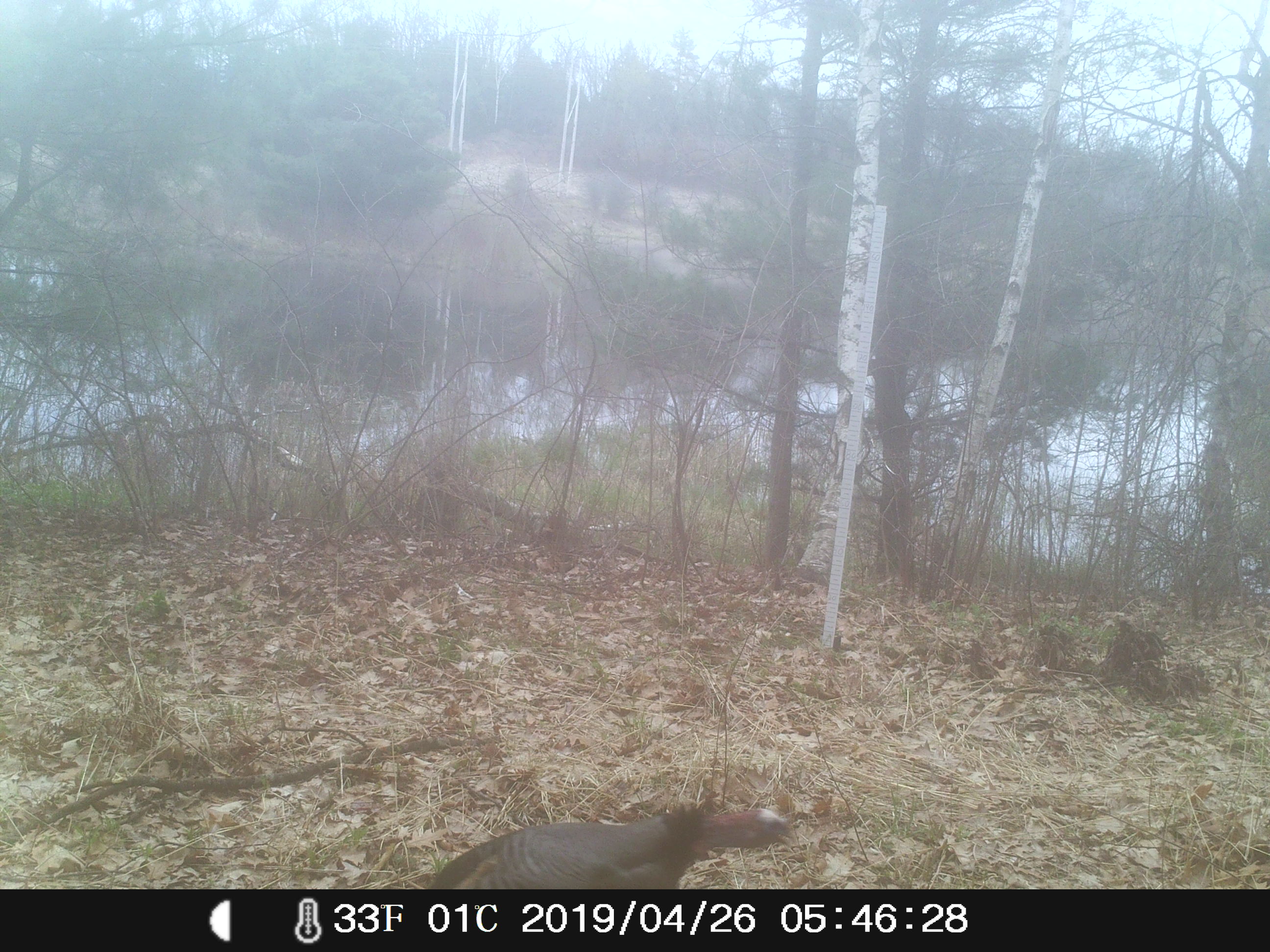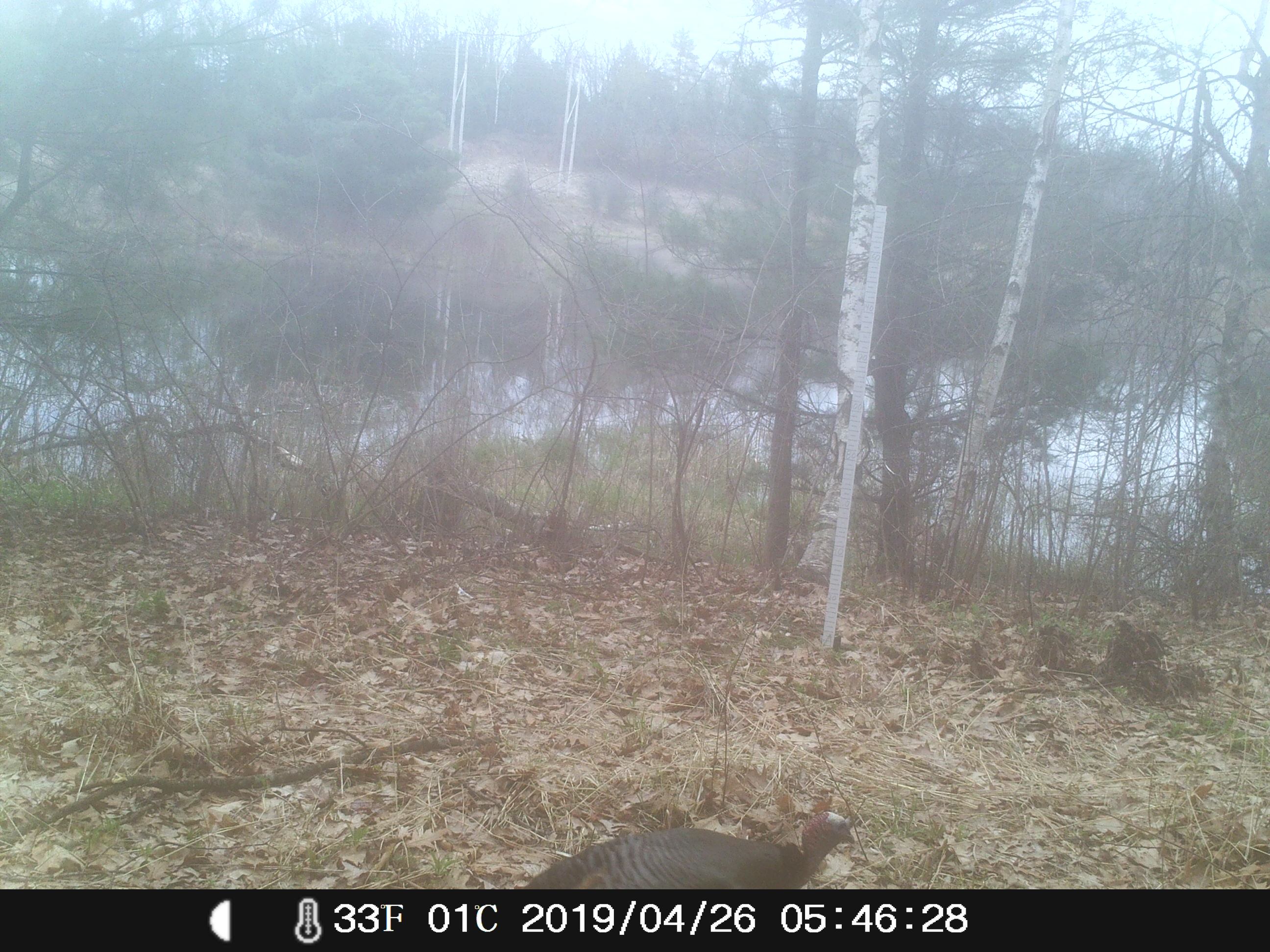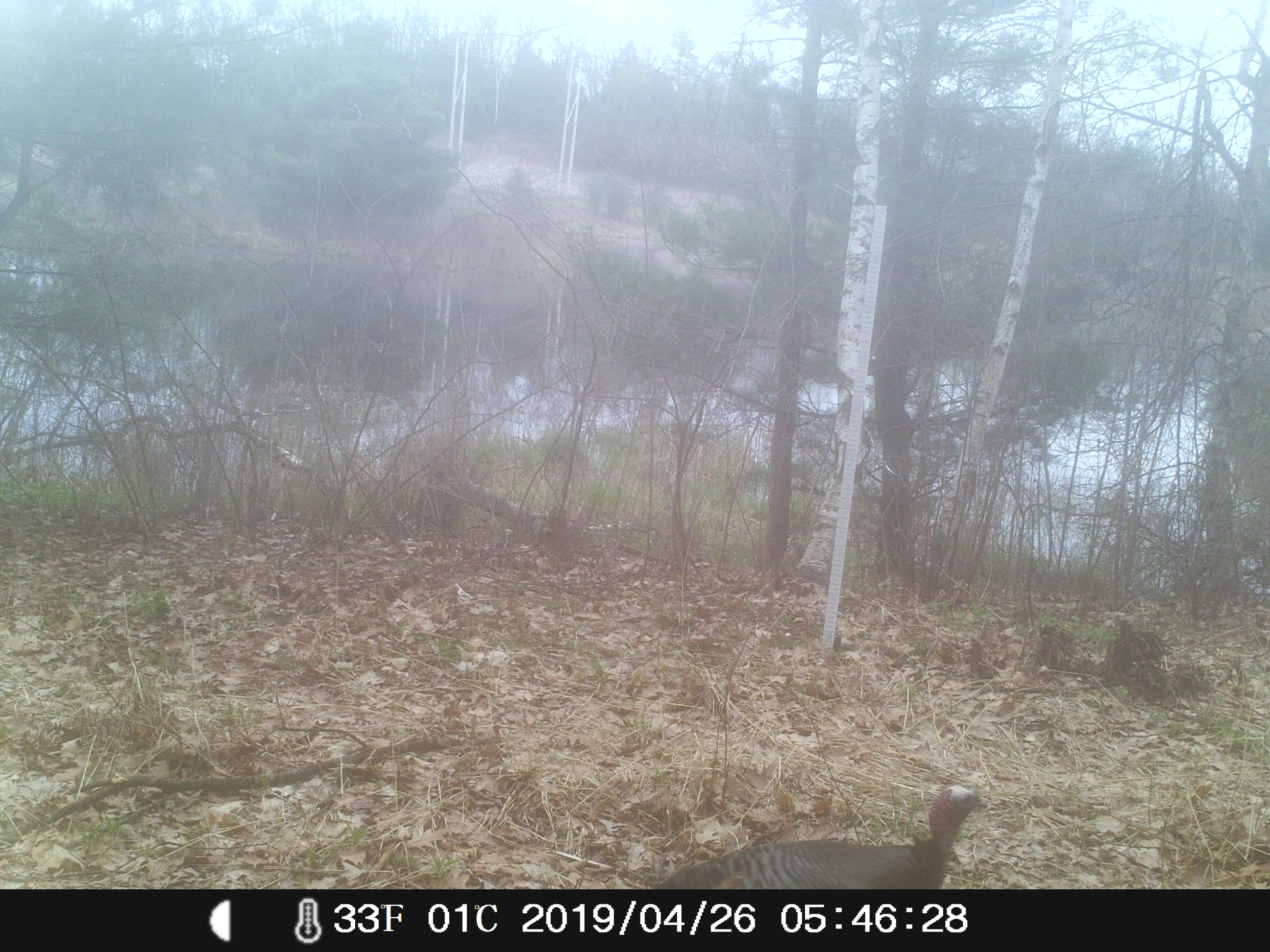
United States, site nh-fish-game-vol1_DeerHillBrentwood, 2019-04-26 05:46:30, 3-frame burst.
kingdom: Animalia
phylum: Chordata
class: Aves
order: Galliformes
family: Phasianidae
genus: Meleagris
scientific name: Meleagris gallopavo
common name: wild turkey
Wild turkey (Meleagris gallopavo).